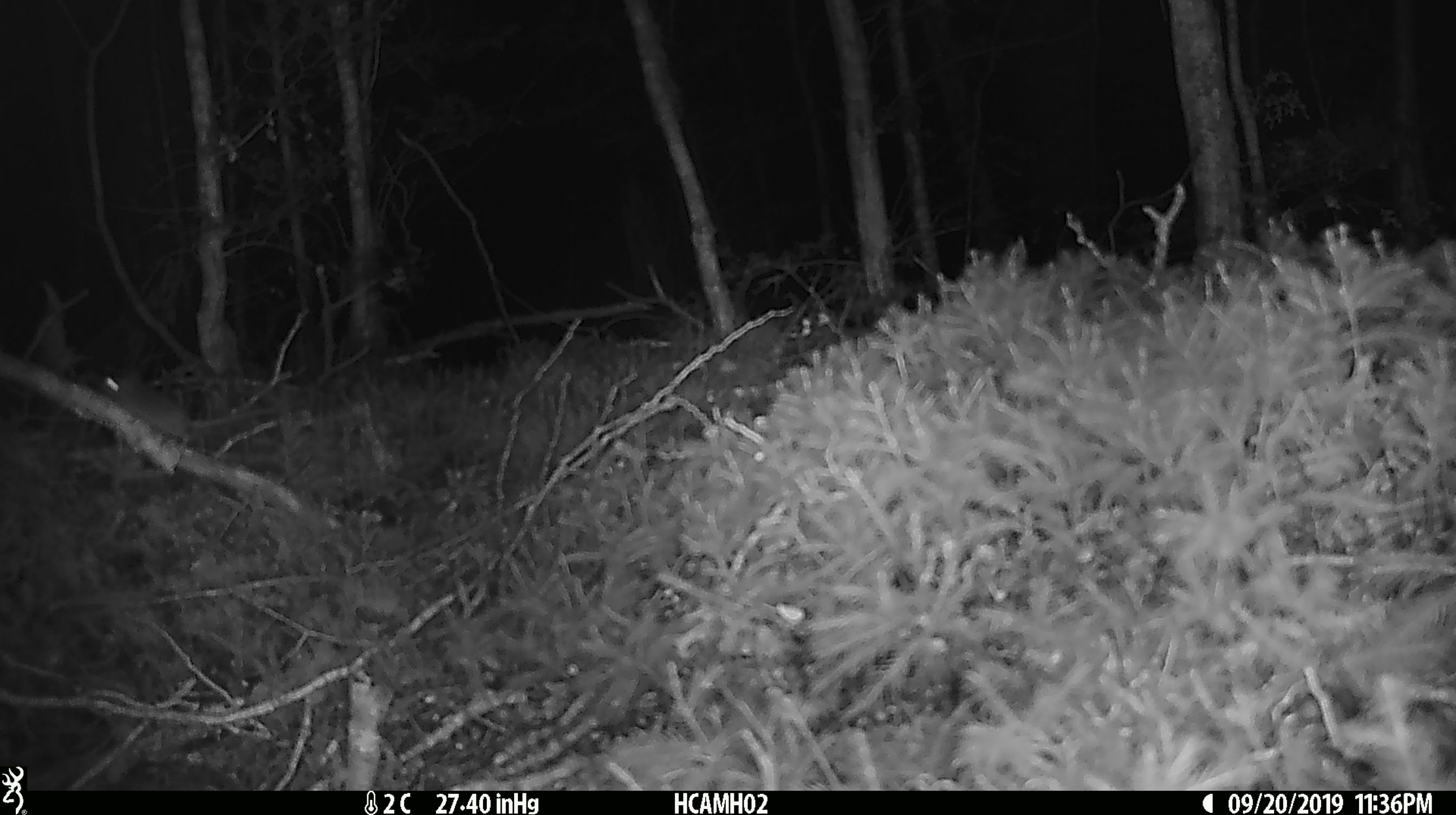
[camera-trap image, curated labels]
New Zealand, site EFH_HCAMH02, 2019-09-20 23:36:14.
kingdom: Animalia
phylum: Chordata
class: Mammalia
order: Rodentia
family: Muridae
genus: Mus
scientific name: Mus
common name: mouse